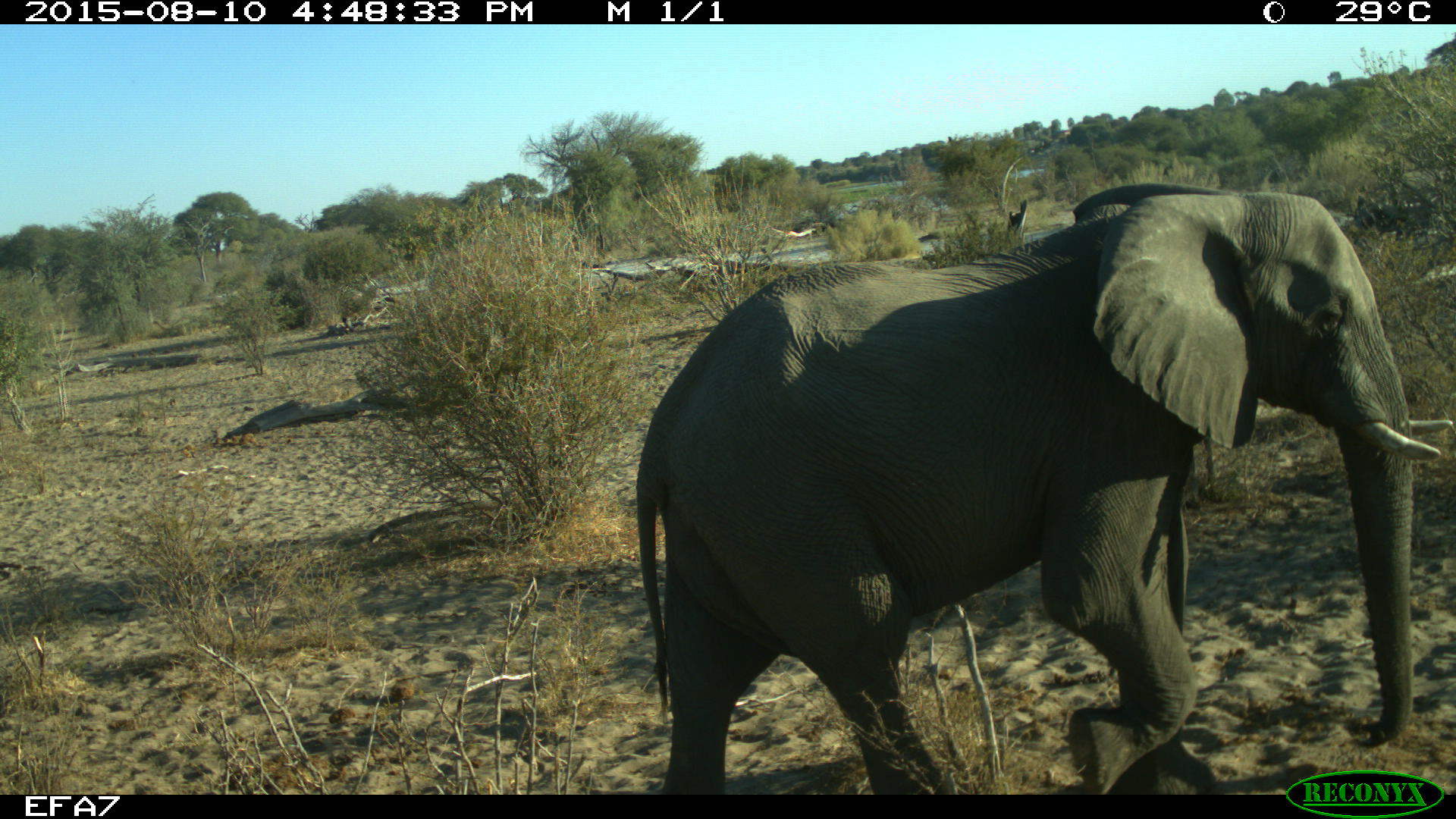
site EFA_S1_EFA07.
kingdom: Animalia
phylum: Chordata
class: Mammalia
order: Proboscidea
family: Elephantidae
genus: Loxodonta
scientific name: Loxodonta africana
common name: african bush elephant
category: elephant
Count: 1.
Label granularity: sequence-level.